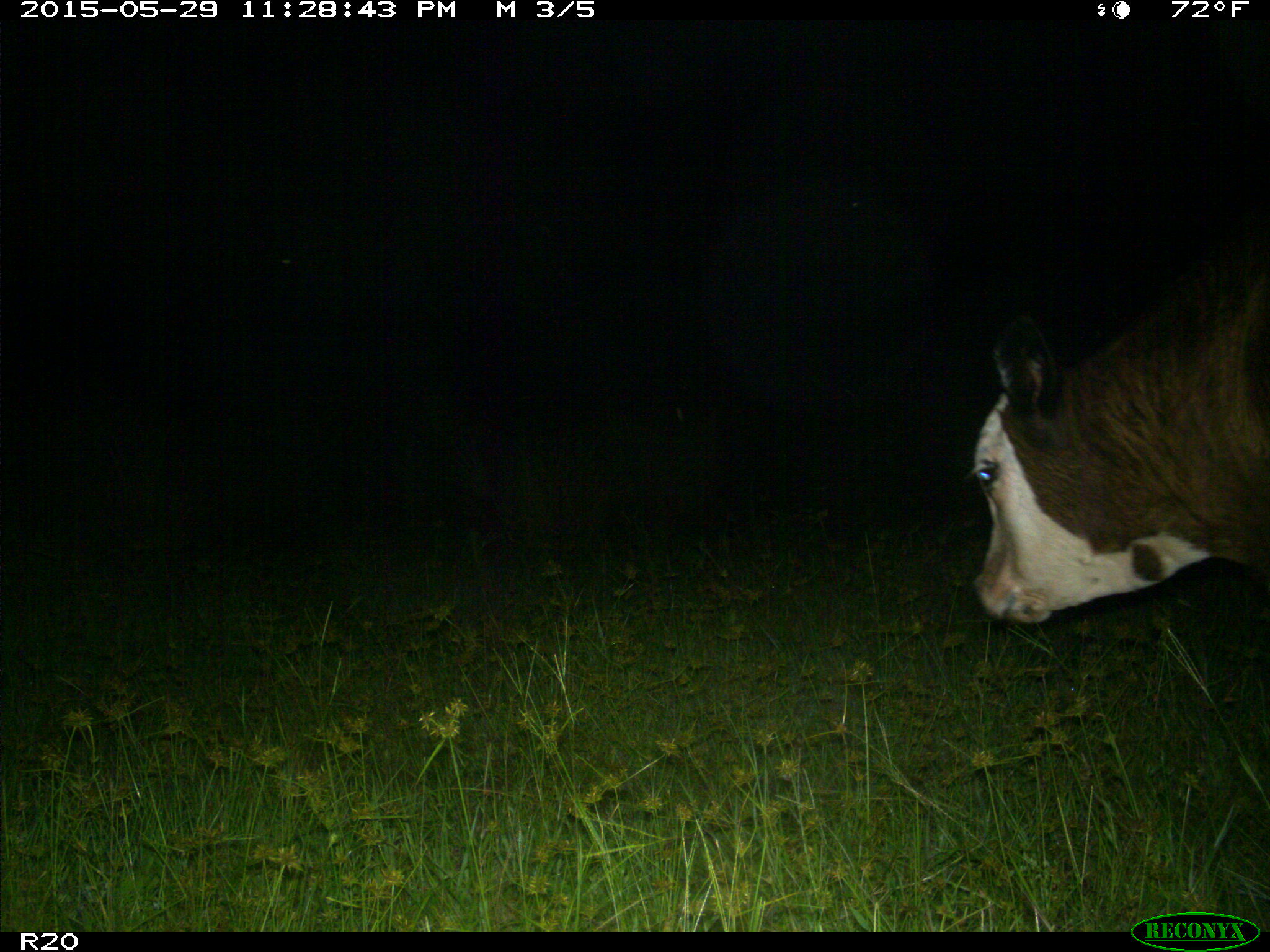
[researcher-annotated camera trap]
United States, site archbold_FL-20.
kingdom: Animalia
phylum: Chordata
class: Mammalia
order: Artiodactyla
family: Bovidae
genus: Bos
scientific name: Bos taurus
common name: domestic cow